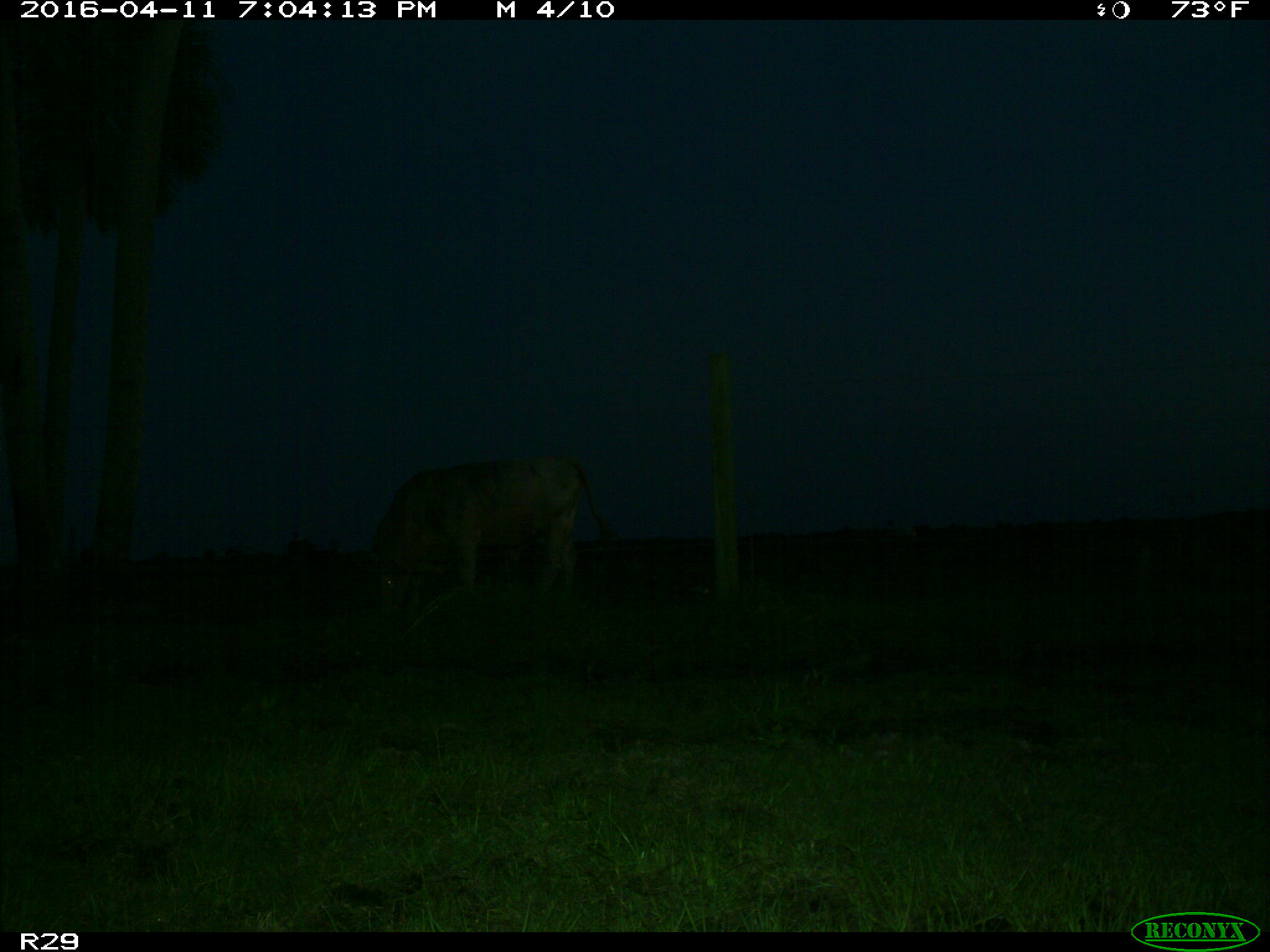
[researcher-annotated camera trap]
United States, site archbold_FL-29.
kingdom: Animalia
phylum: Chordata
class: Mammalia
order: Artiodactyla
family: Bovidae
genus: Bos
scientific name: Bos taurus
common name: domestic cow